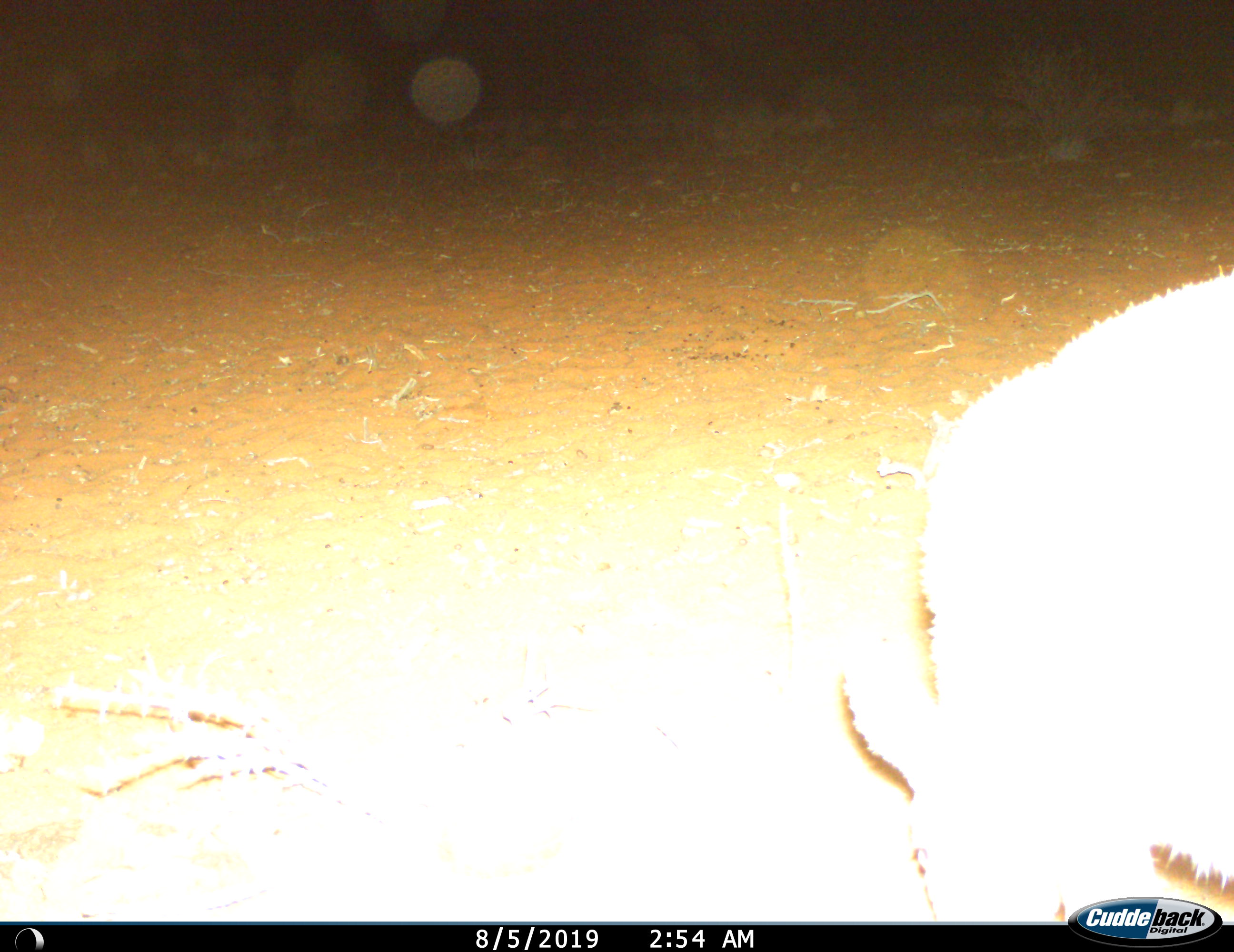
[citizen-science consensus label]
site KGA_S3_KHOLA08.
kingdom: Animalia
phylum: Chordata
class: Mammalia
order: Artiodactyla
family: Bovidae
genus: Raphicerus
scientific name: Raphicerus campestris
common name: steenbok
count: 1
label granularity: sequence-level